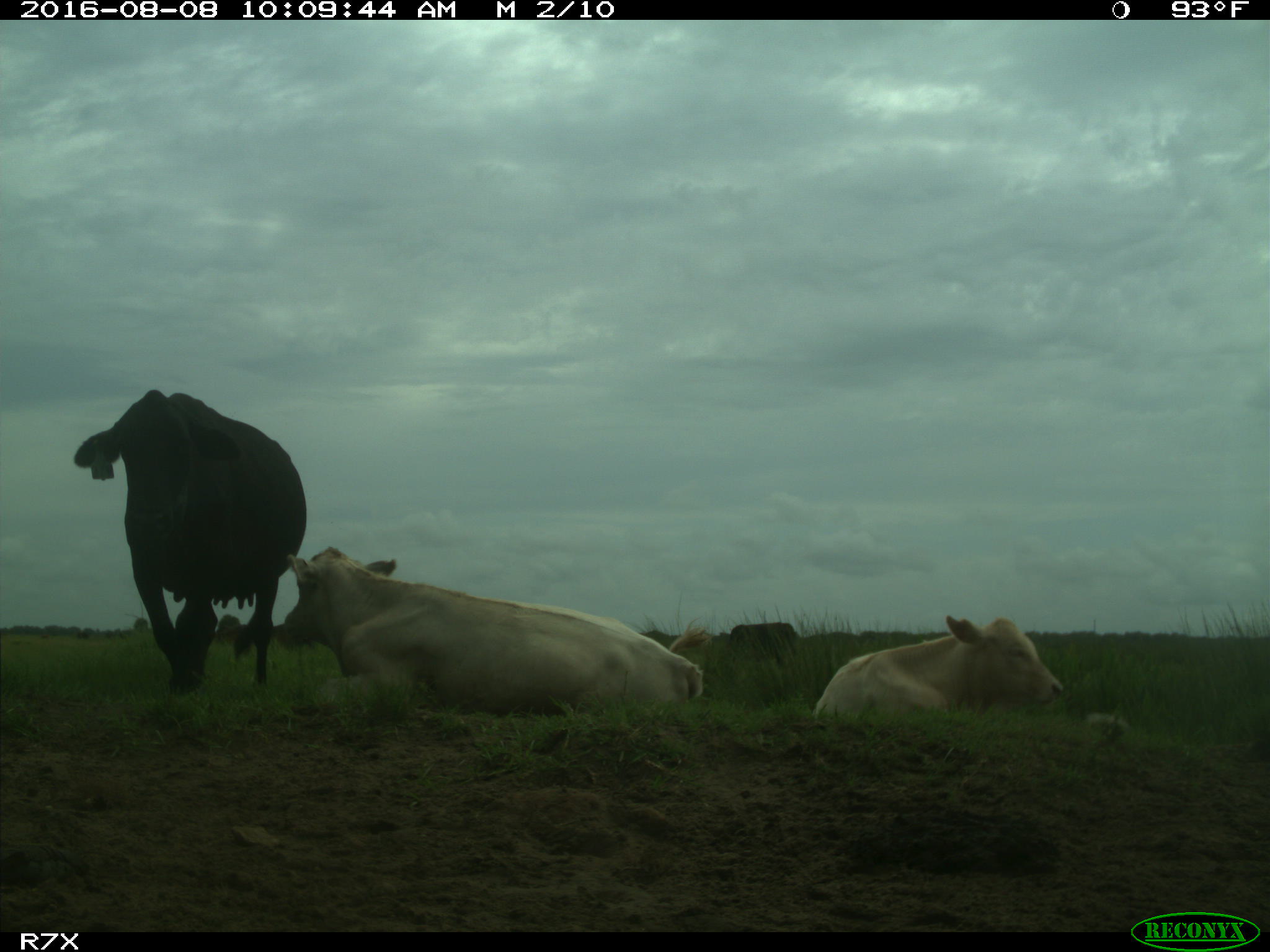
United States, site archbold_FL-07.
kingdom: Animalia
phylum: Chordata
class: Mammalia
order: Artiodactyla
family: Bovidae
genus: Bos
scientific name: Bos taurus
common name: domestic cow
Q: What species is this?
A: Bos taurus (domestic cow).